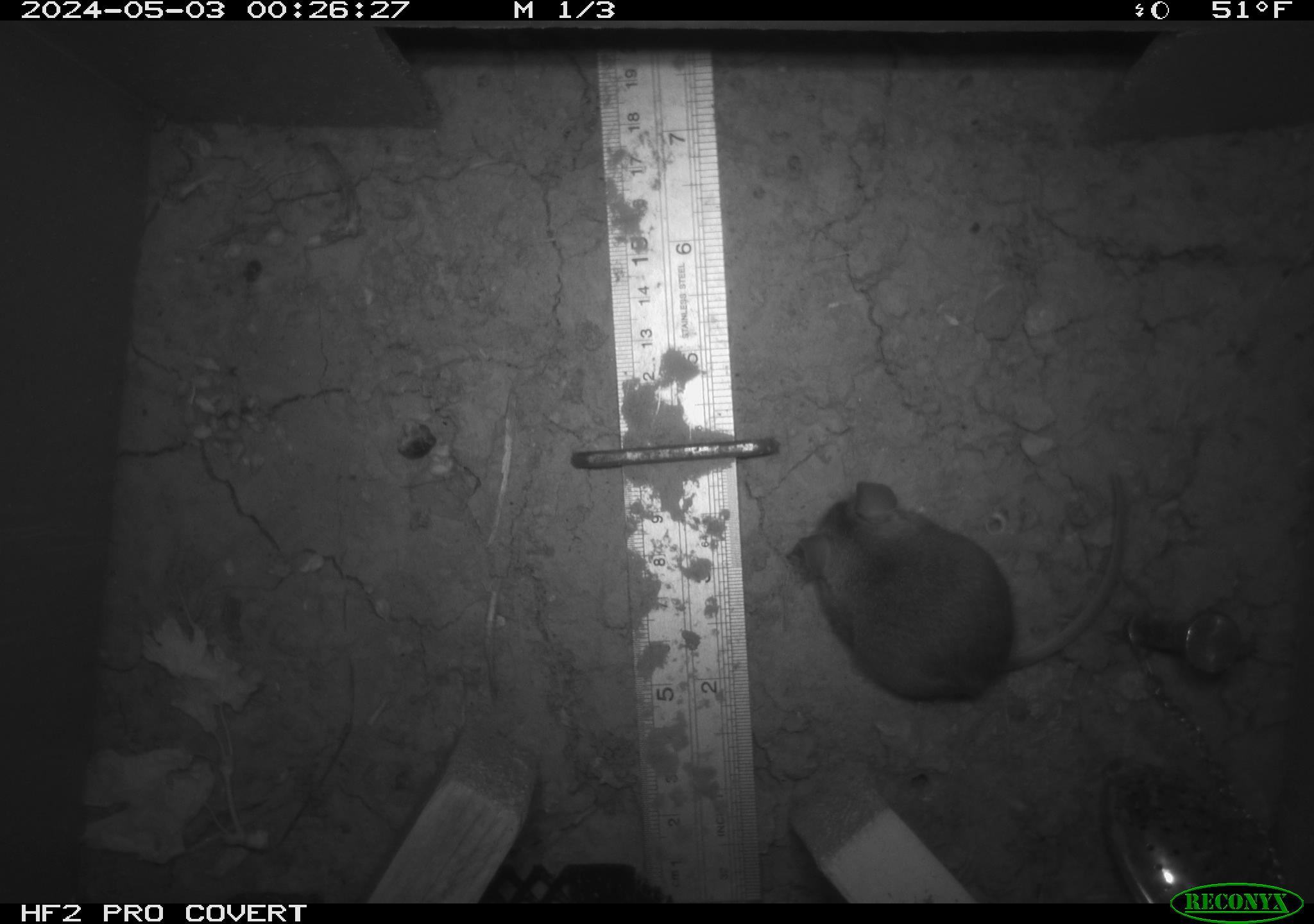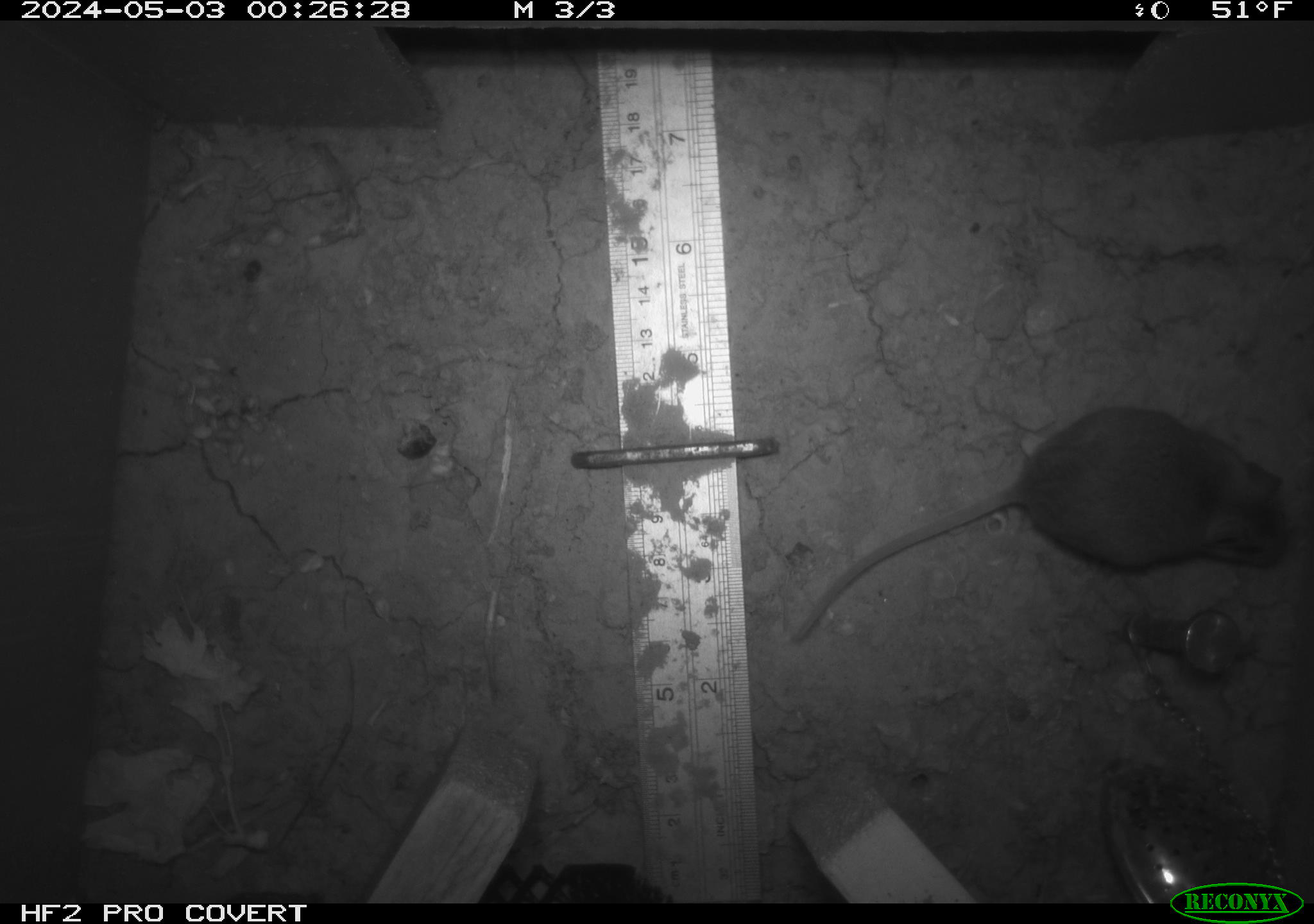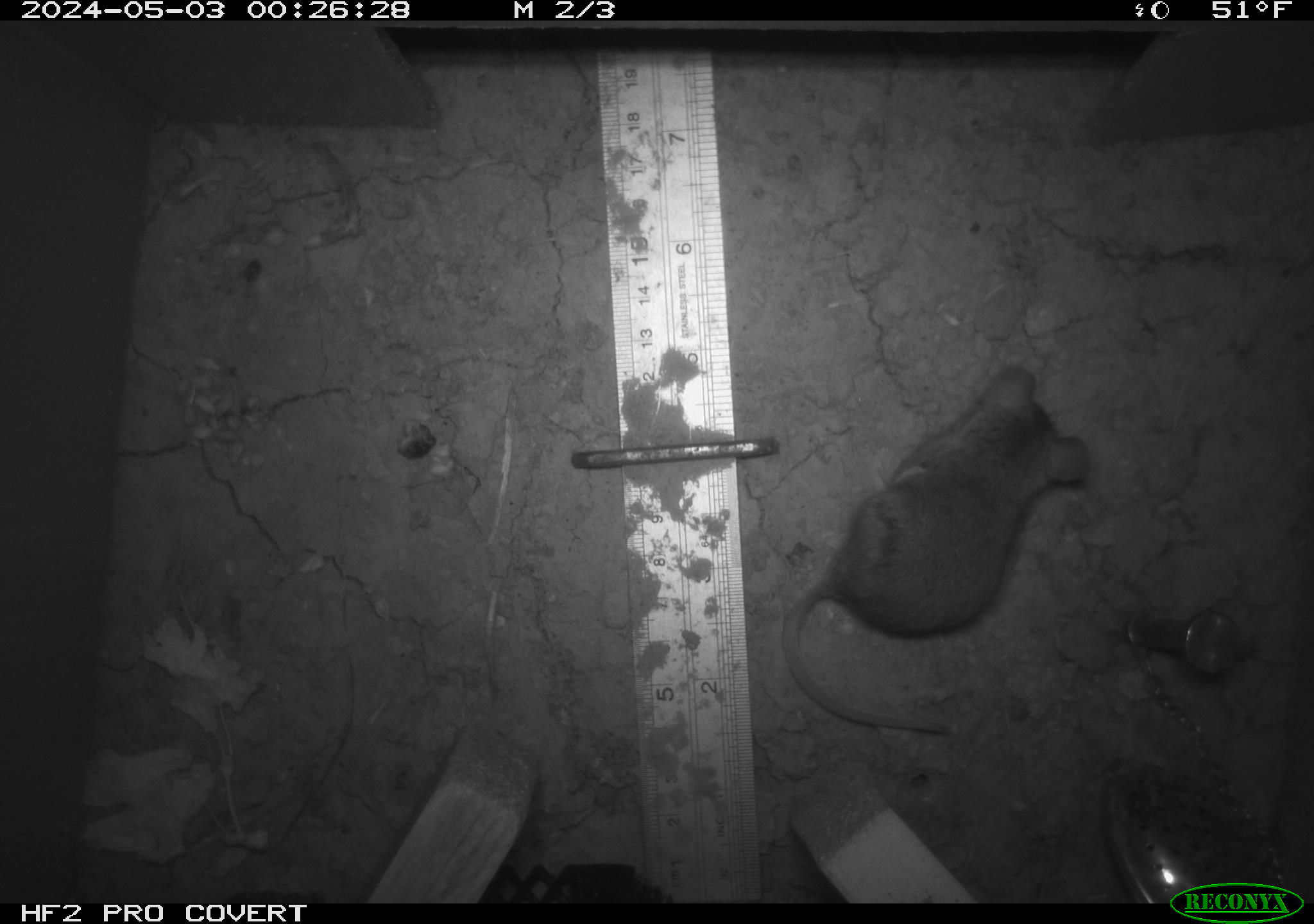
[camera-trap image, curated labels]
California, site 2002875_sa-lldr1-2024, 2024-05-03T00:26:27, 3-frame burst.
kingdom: Animalia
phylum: Chordata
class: Mammalia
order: Rodentia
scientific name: Rodentia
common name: mouse species